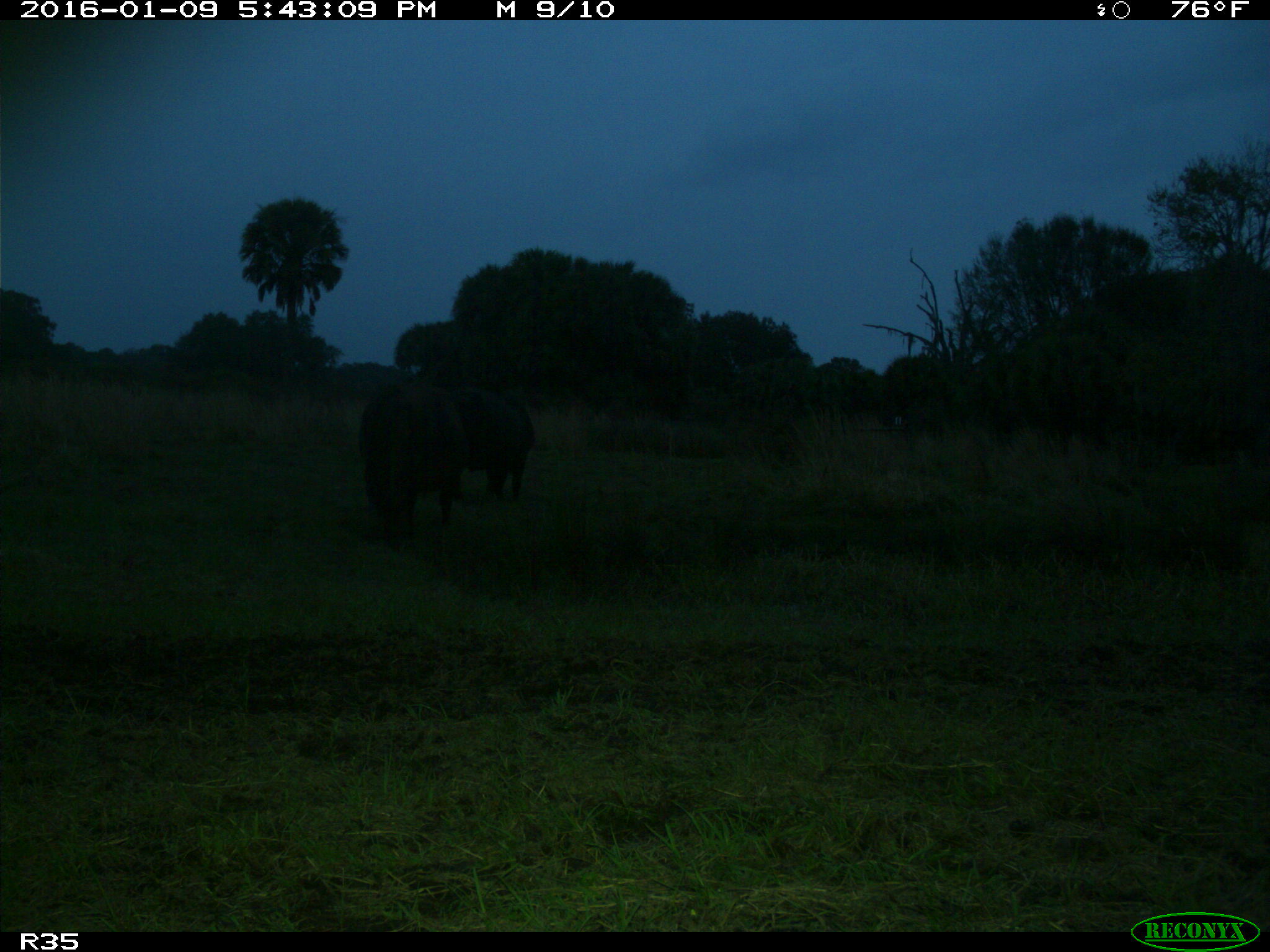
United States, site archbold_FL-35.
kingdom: Animalia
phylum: Chordata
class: Mammalia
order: Artiodactyla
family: Bovidae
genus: Bos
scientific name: Bos taurus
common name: domestic cow